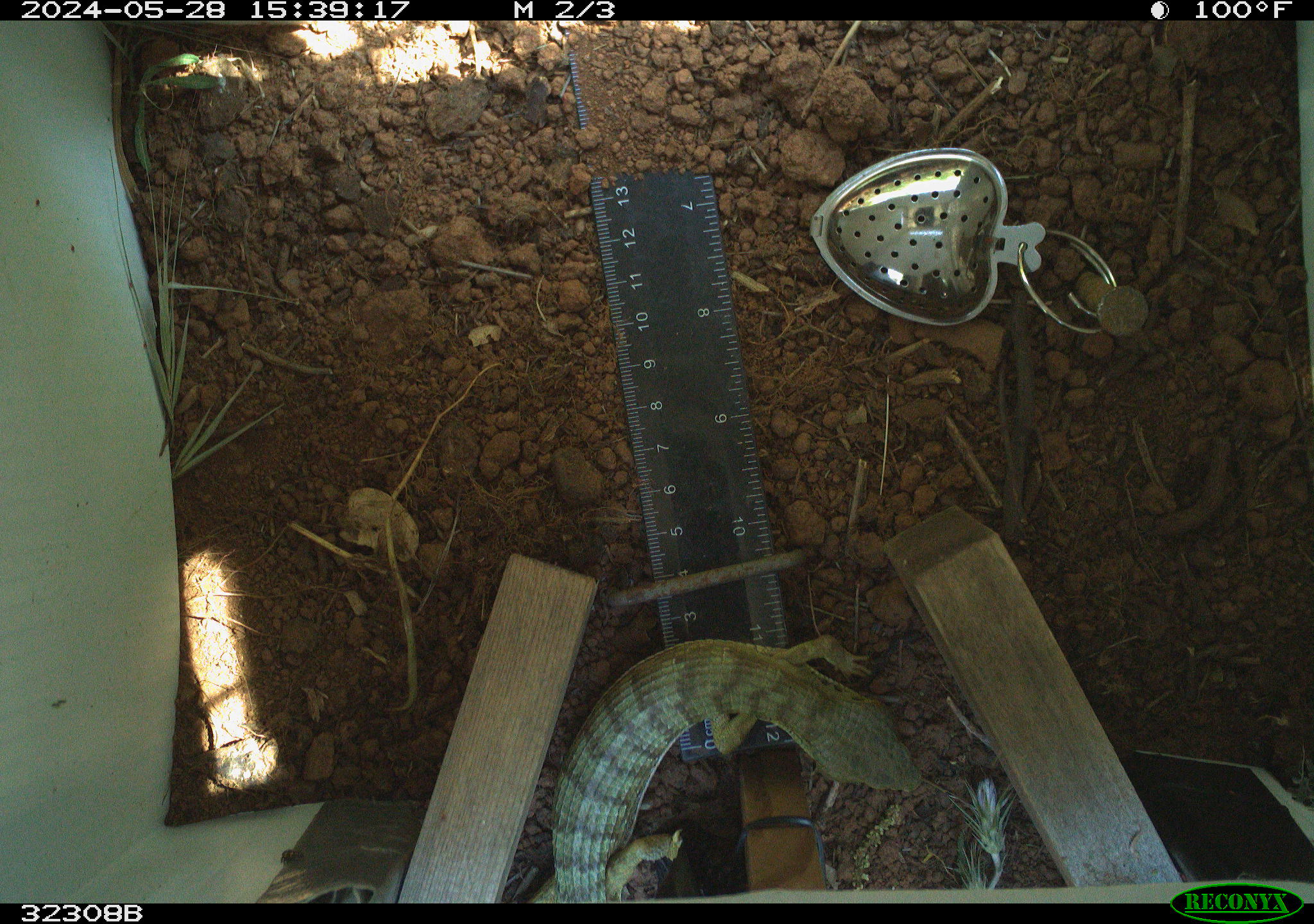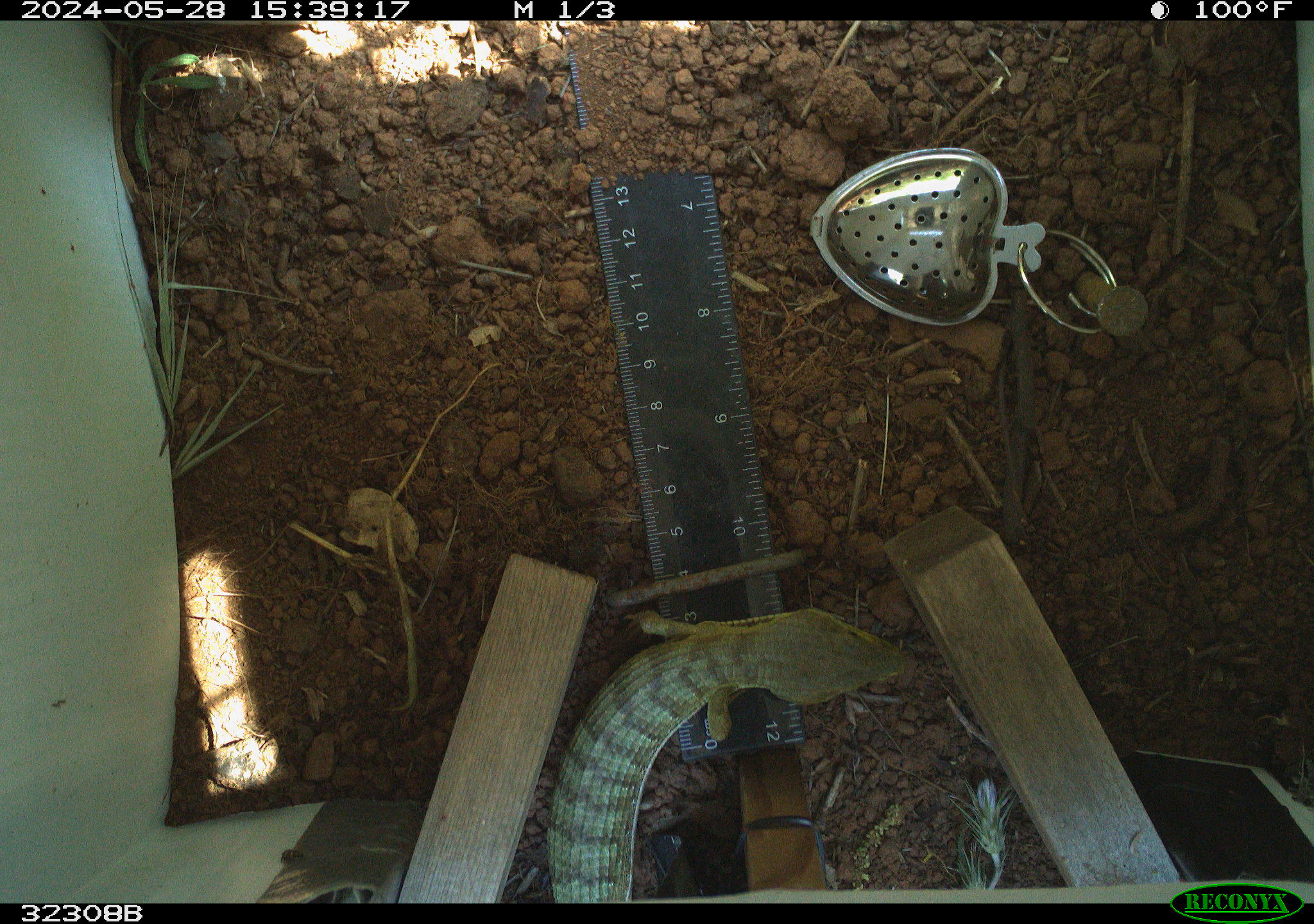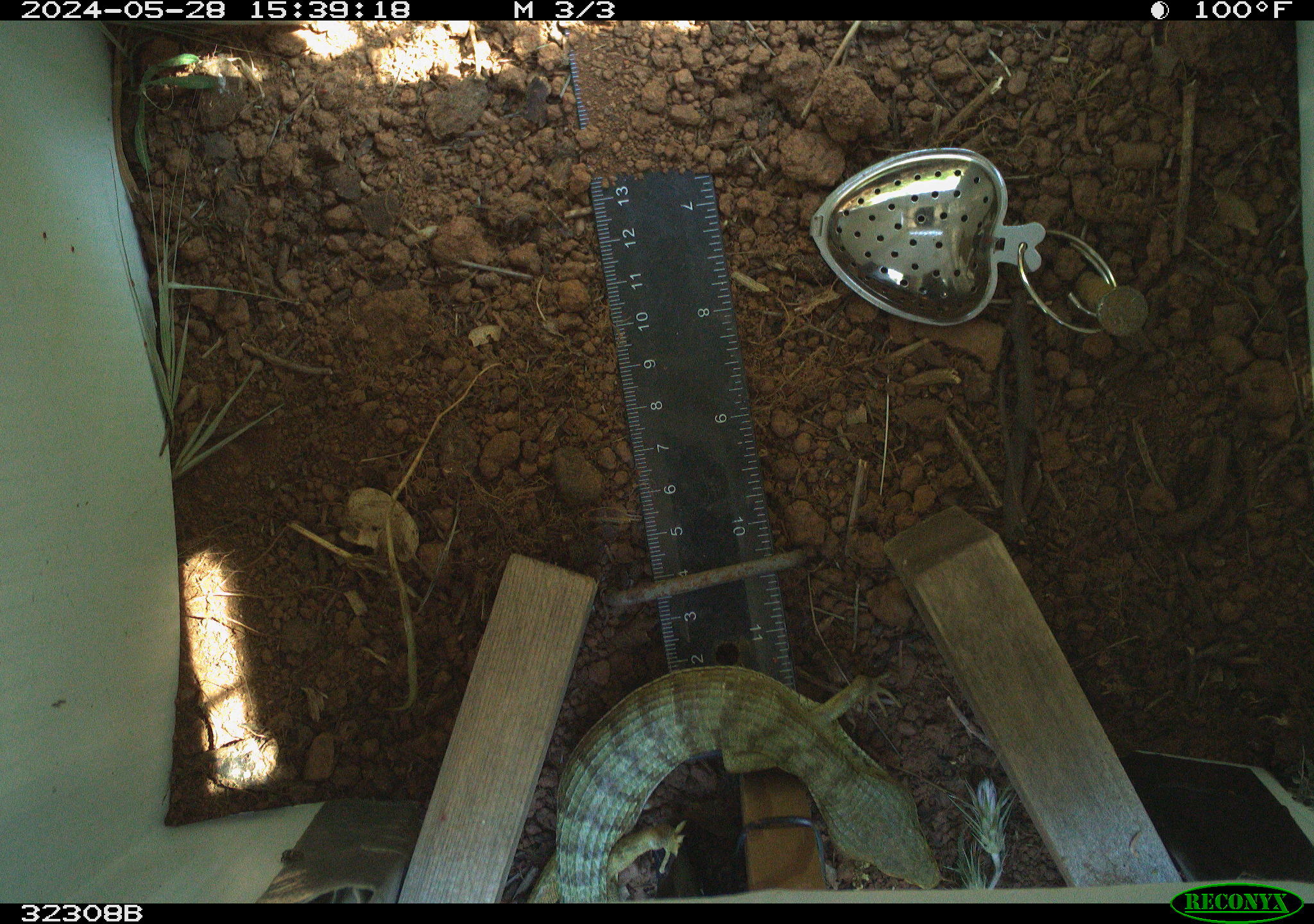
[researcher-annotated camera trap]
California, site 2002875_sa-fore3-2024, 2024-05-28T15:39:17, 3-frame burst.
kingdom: Animalia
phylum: Chordata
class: Reptilia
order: Squamata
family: Anguidae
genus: Elgaria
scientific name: Elgaria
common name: alligator lizards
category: elgaria species